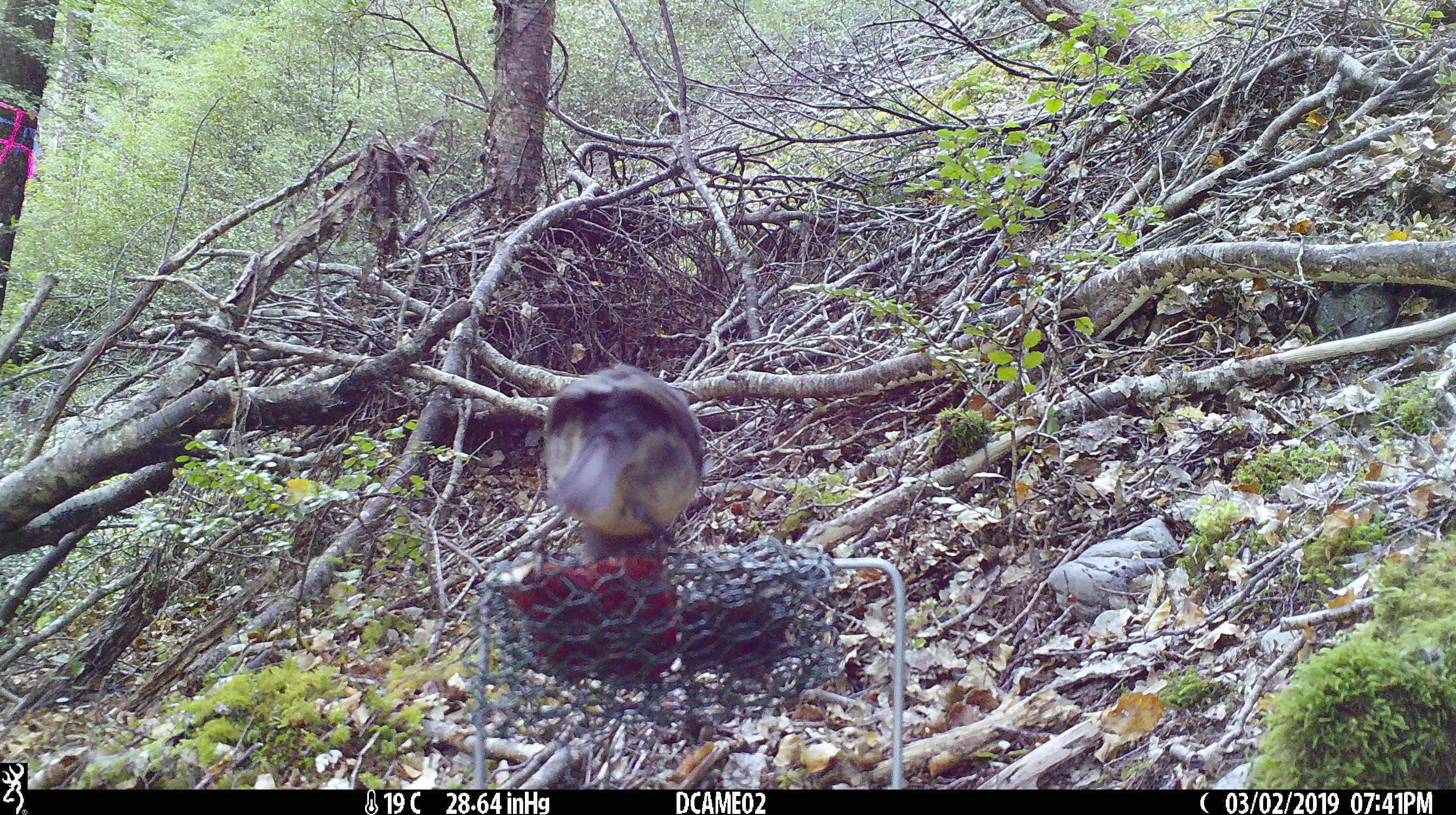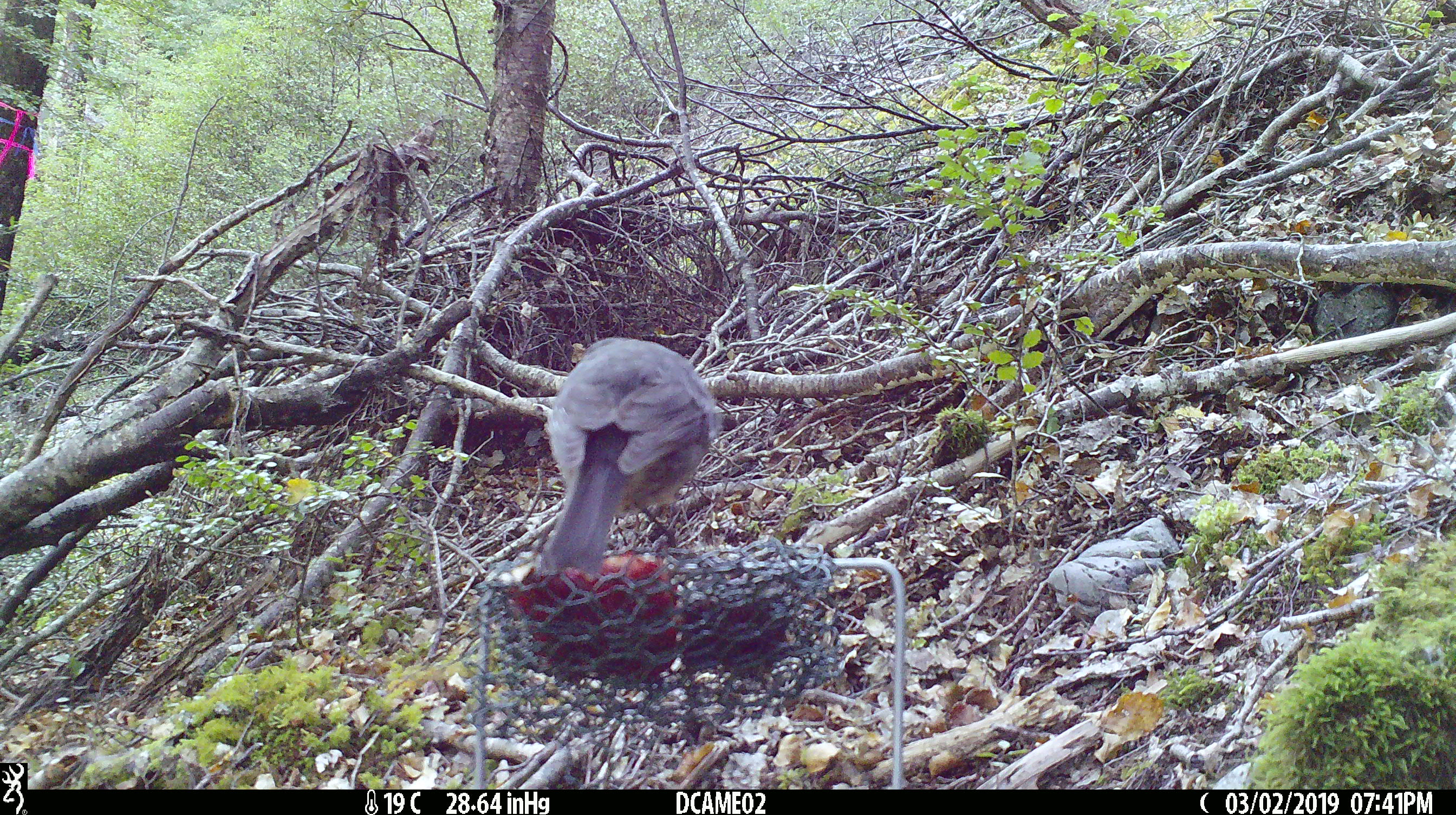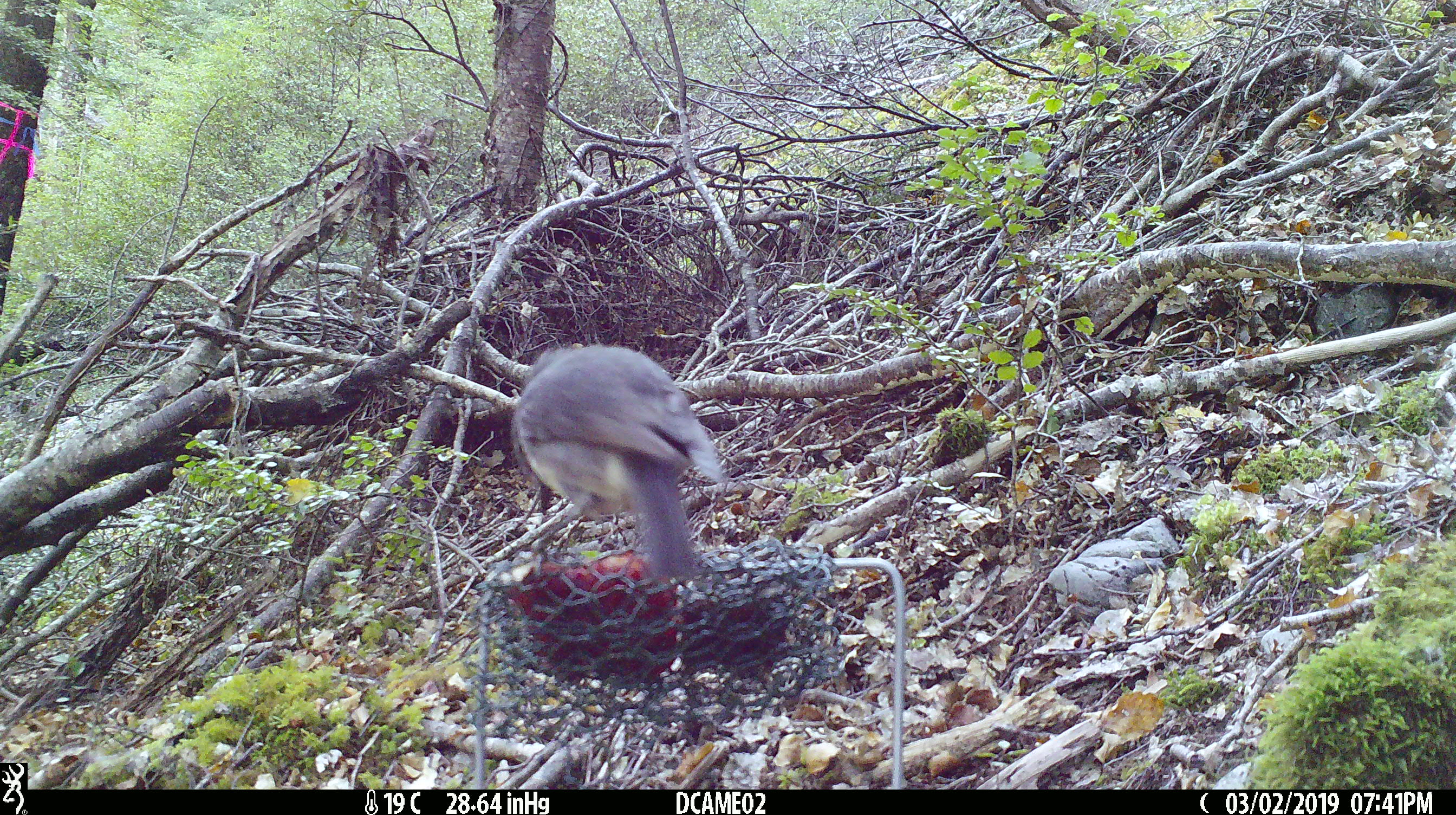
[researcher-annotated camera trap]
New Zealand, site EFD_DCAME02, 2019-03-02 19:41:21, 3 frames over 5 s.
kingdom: Animalia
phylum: Chordata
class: Aves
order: Passeriformes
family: Petroicidae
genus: Petroica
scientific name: Petroica australis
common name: new zealand robin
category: robin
Robin (new zealand robin) (Petroica australis).